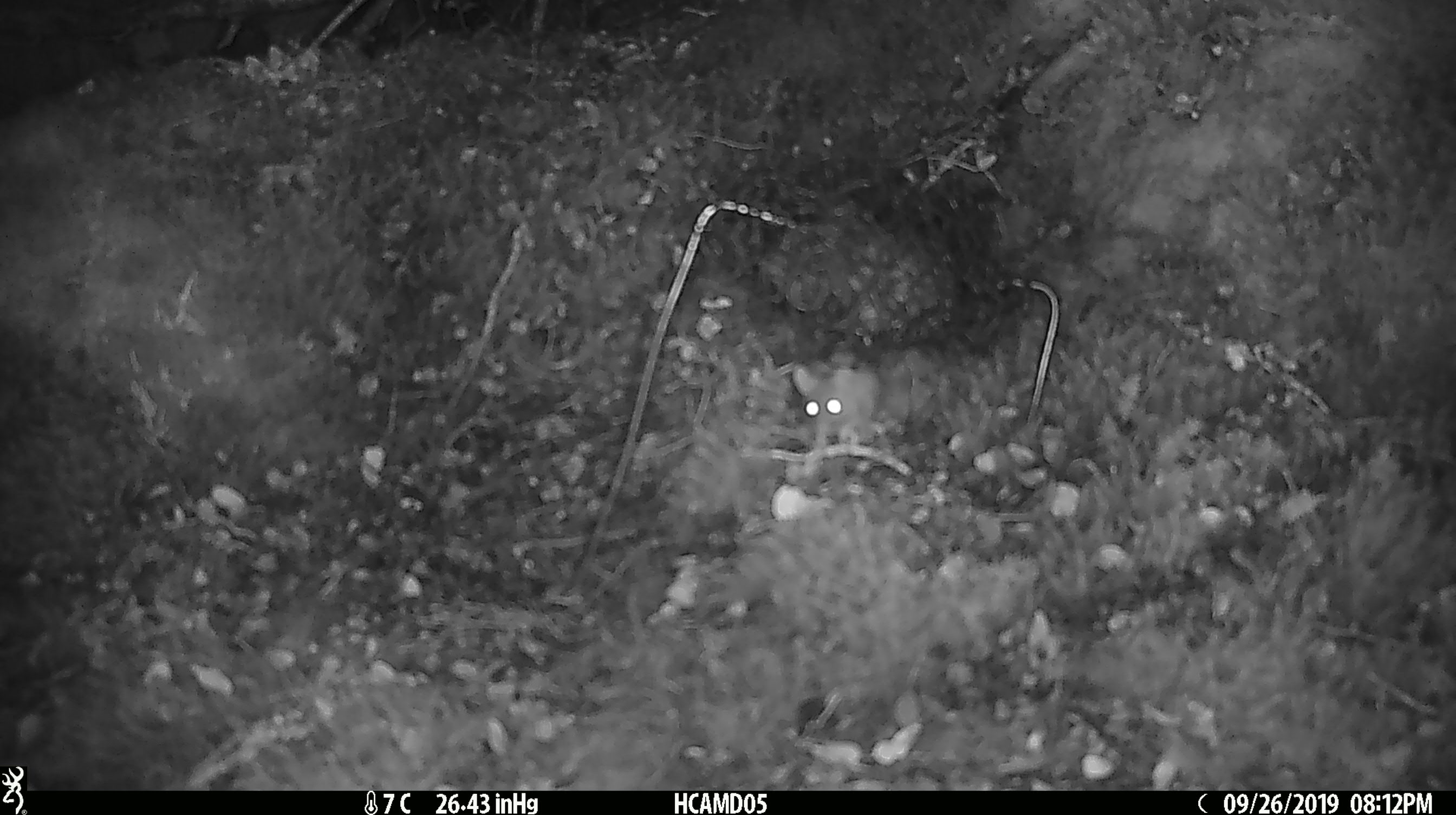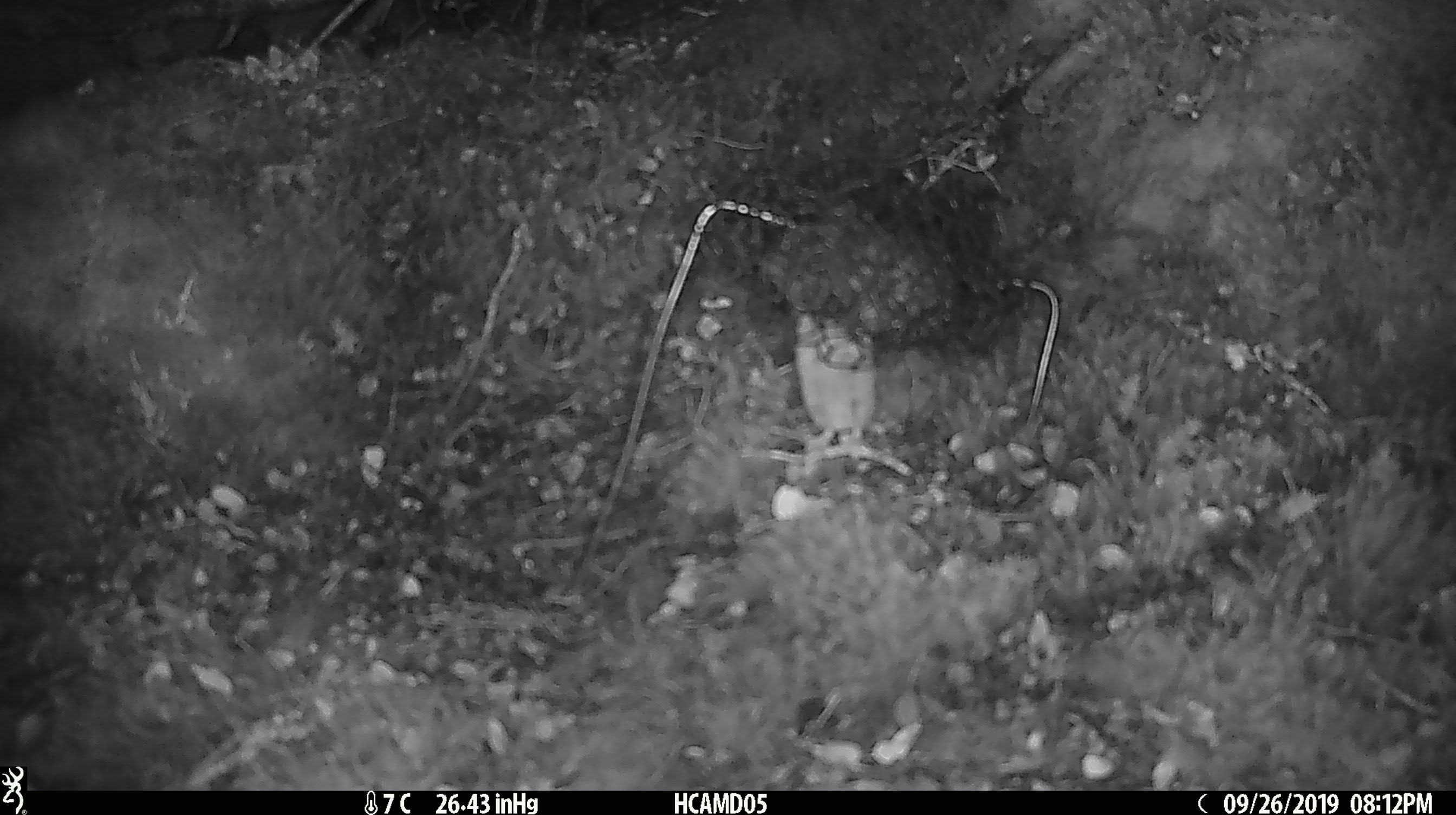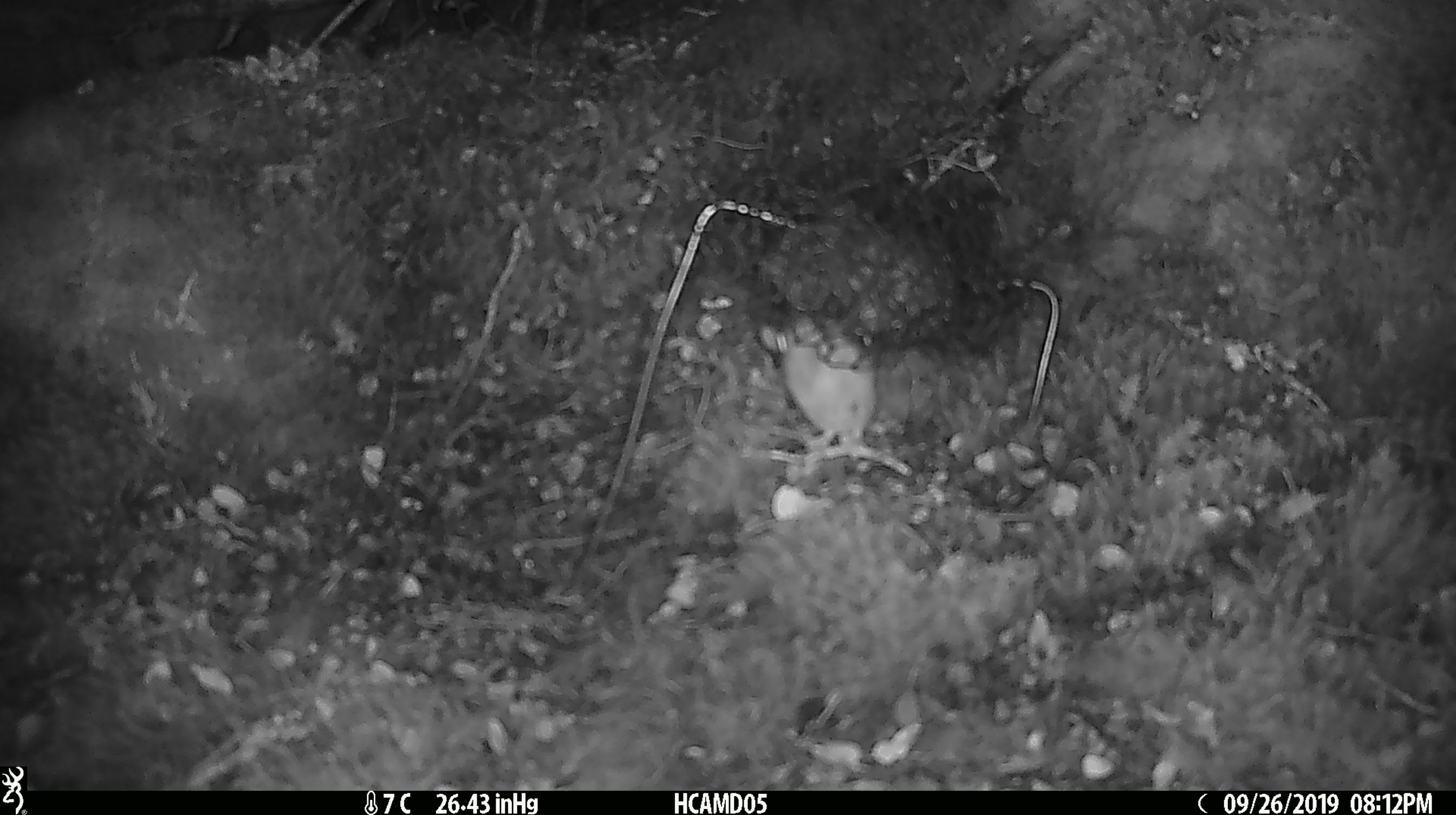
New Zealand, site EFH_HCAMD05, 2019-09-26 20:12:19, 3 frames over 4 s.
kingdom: Animalia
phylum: Chordata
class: Mammalia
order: Rodentia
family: Muridae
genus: Mus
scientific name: Mus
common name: mouse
Mouse (Mus).